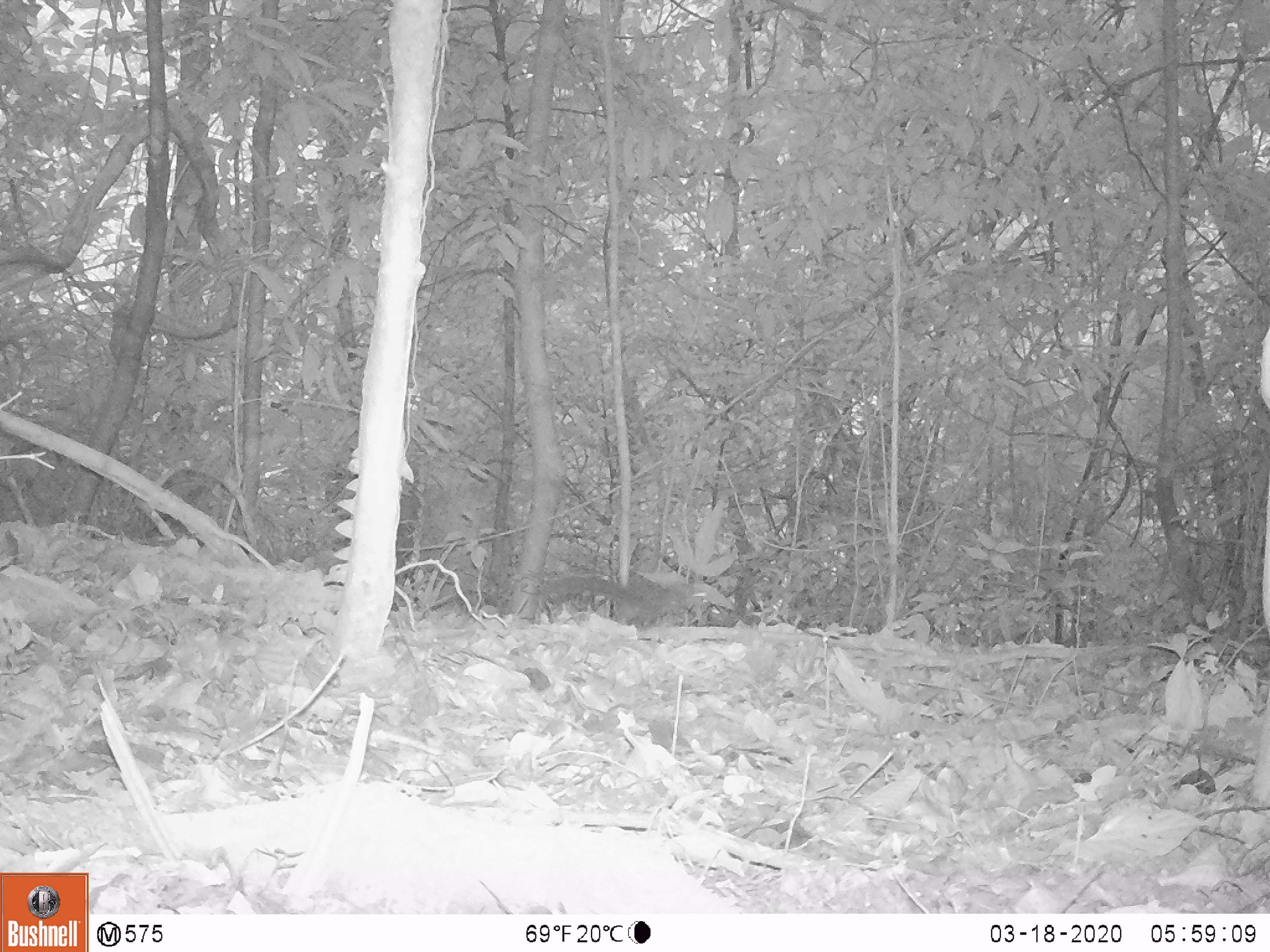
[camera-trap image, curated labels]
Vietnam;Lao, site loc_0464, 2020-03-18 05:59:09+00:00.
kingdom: Animalia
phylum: Chordata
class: Mammalia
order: Rodentia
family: Sciuridae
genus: Sciurus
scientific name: Sciurus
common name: squirrel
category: unidentified squirrel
Unidentified squirrel (squirrel) (Sciurus). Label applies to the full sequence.